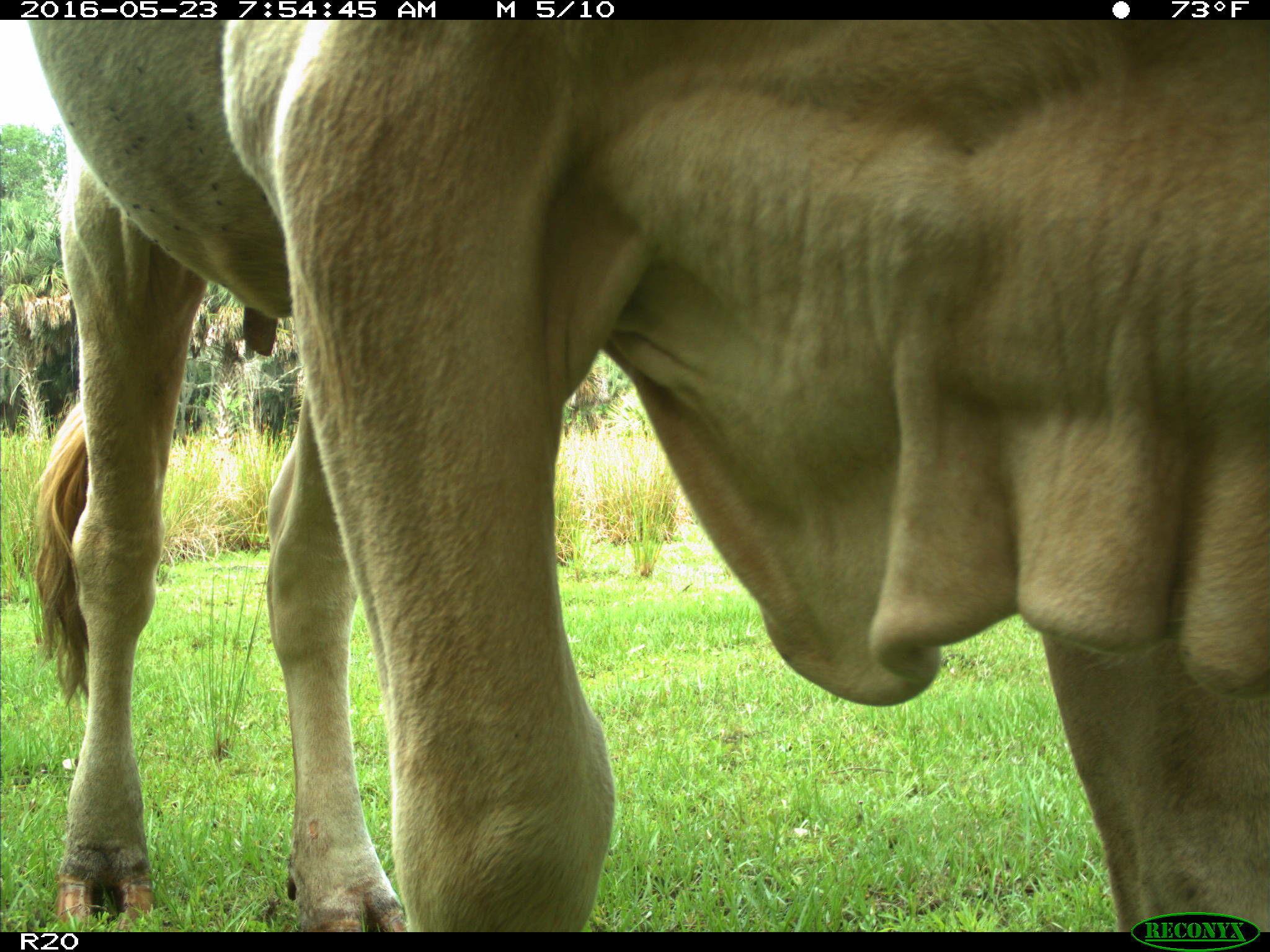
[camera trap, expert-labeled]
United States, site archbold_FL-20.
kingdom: Animalia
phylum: Chordata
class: Mammalia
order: Artiodactyla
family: Bovidae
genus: Bos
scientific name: Bos taurus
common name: domestic cow